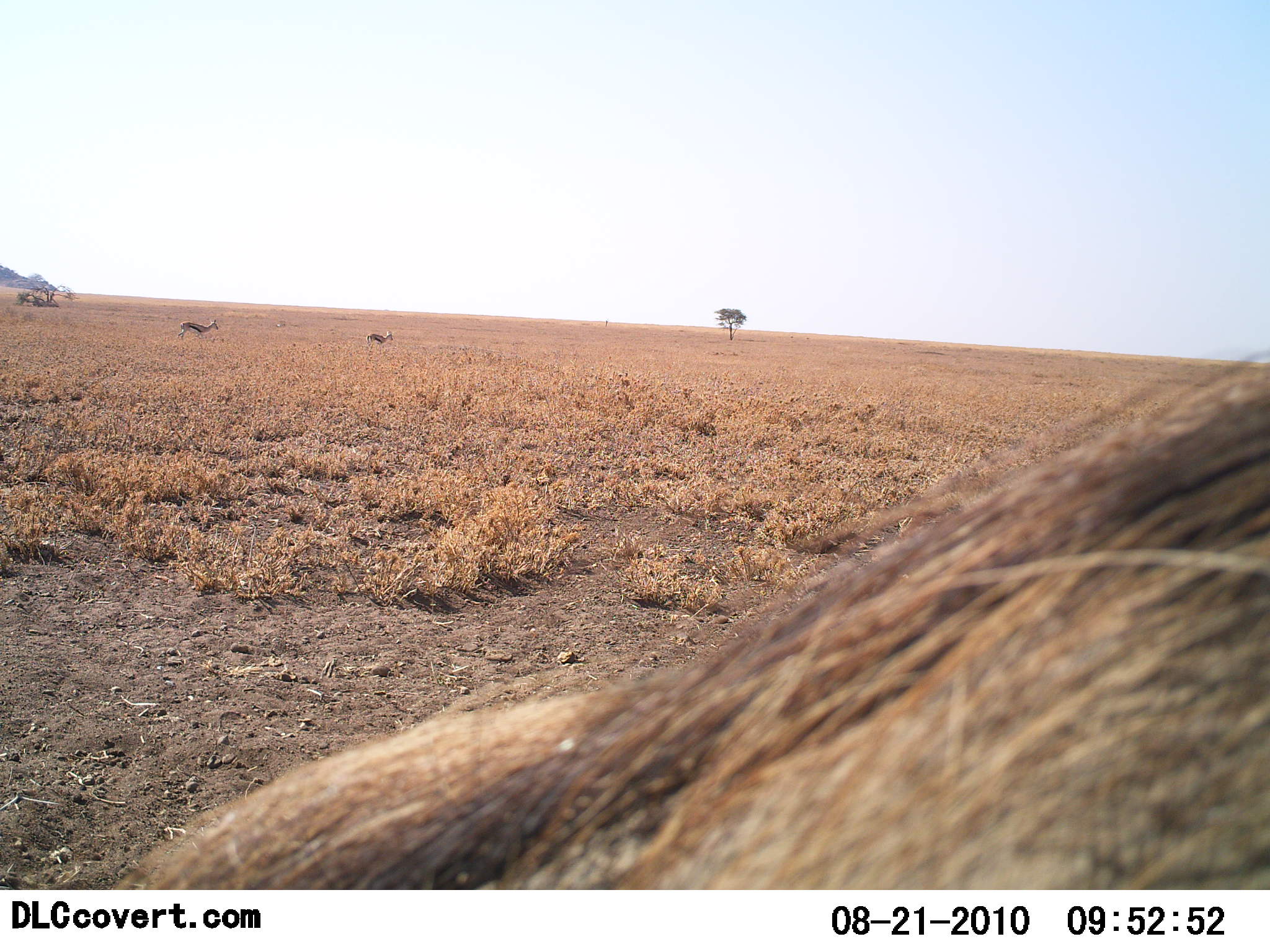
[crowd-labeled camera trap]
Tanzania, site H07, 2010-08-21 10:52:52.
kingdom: Animalia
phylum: Chordata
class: Mammalia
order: Artiodactyla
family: Bovidae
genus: Eudorcas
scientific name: Eudorcas thomsonii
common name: thomson's gazelle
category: gazellethomsons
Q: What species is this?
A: Gazellethomsons (thomson's gazelle) (Eudorcas thomsonii).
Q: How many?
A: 2.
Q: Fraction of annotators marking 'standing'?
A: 46%.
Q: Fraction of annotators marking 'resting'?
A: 0%.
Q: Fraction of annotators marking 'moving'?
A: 54%.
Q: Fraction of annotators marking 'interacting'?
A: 0%.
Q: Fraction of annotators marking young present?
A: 0%.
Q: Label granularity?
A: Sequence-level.